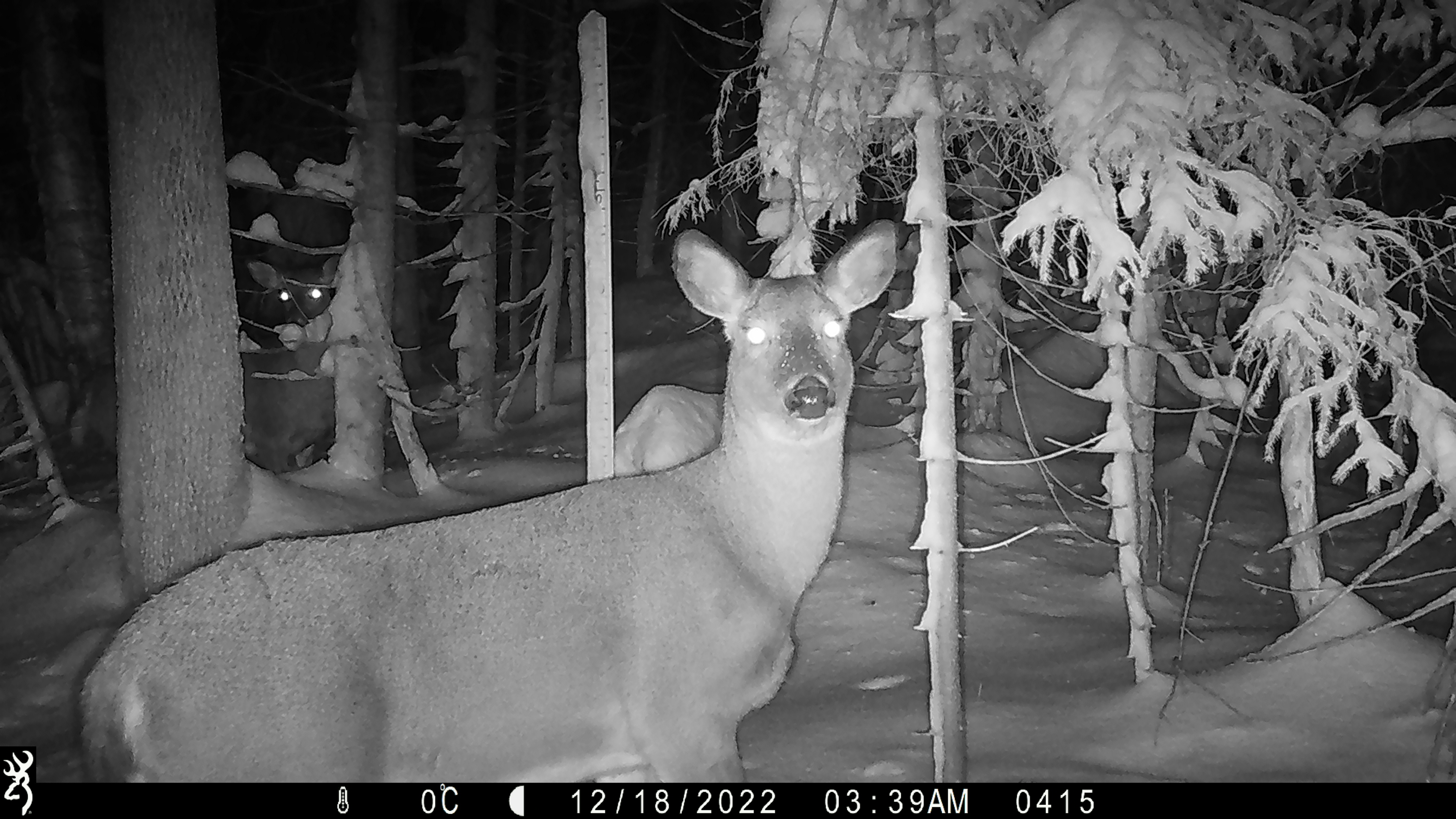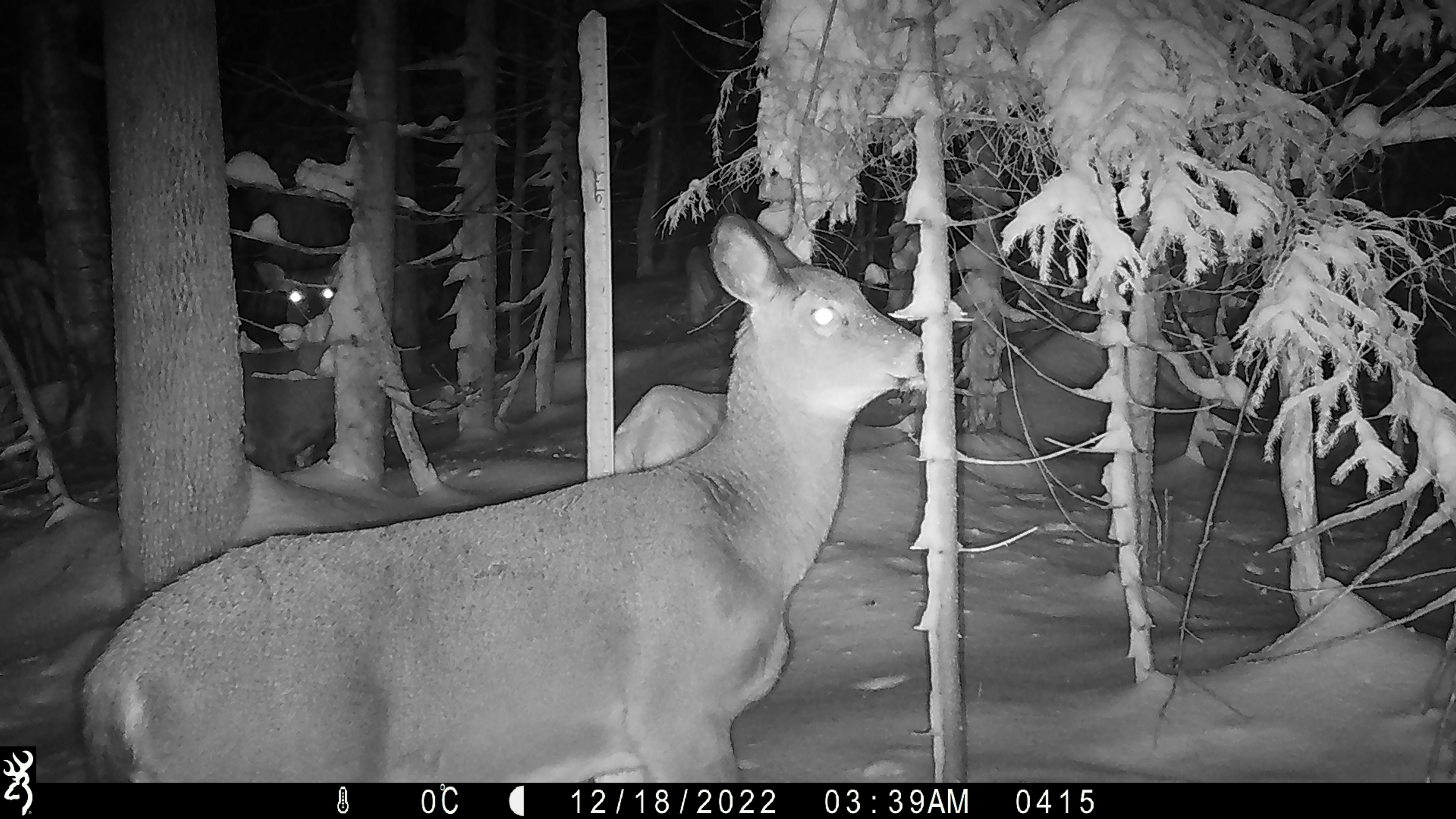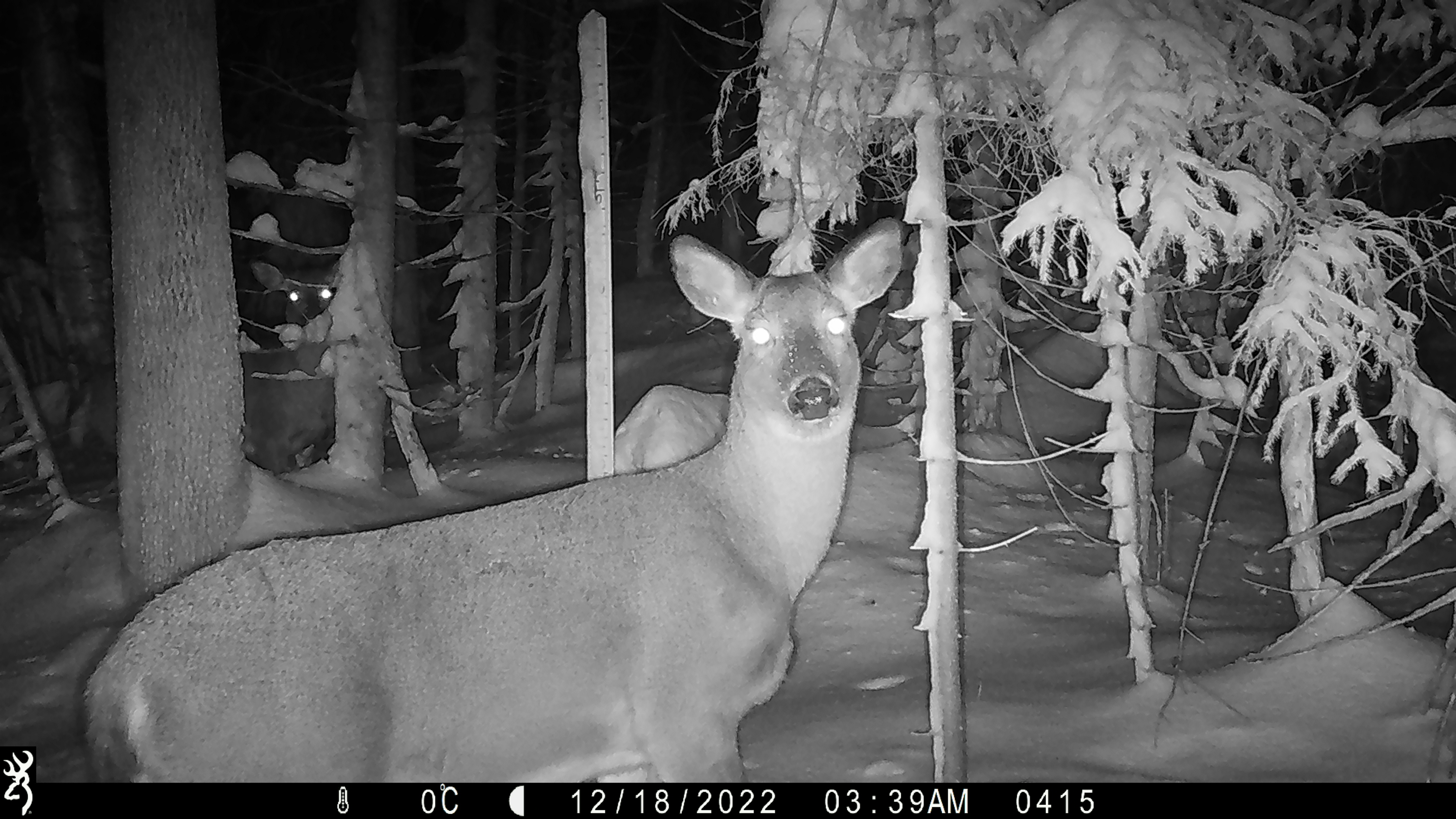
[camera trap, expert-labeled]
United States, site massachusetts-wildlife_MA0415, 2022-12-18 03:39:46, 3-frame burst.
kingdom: Animalia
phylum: Chordata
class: Mammalia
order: Artiodactyla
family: Cervidae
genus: Odocoileus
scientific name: Odocoileus virginianus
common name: white-tailed deer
White-tailed deer (Odocoileus virginianus).